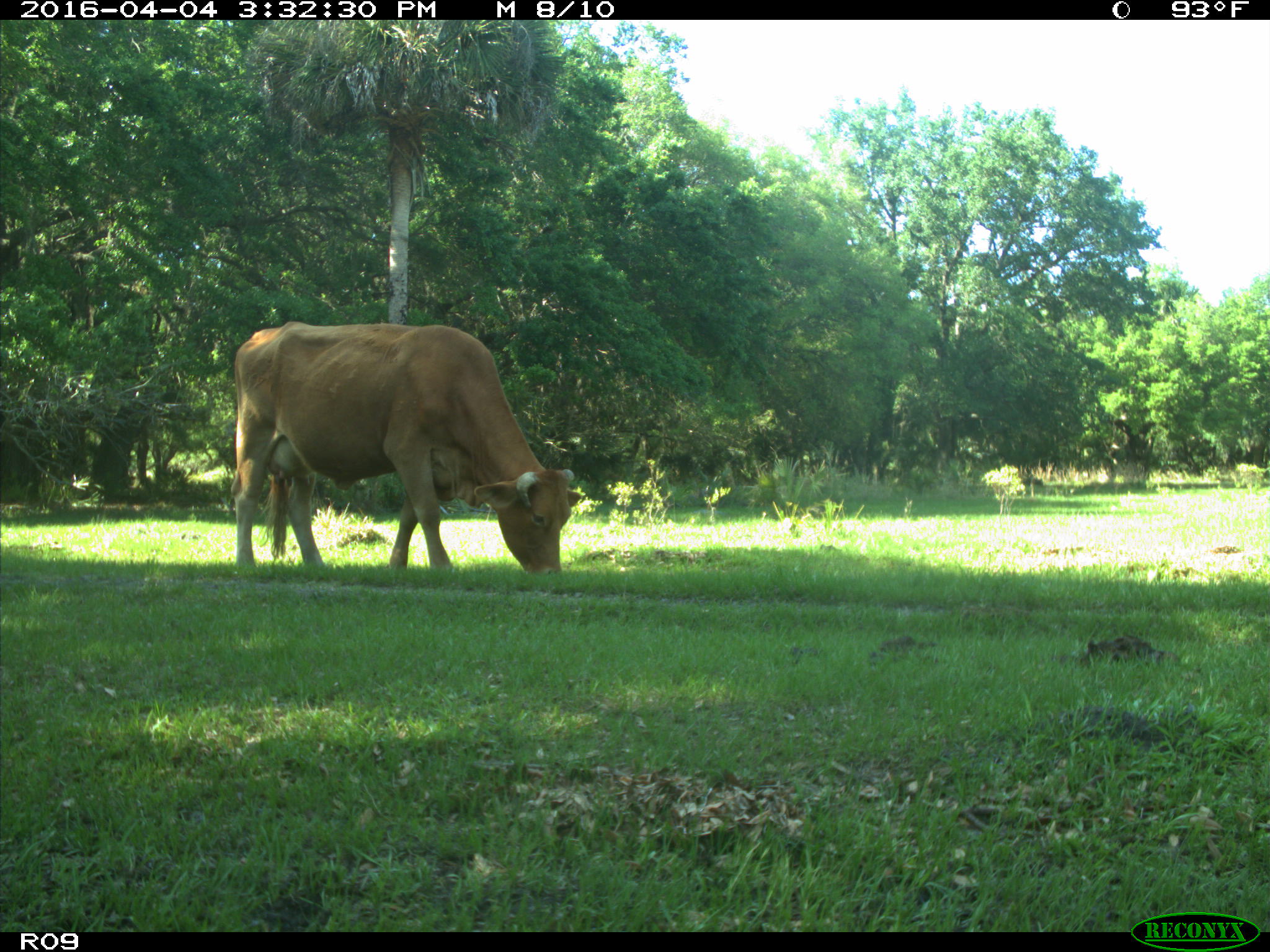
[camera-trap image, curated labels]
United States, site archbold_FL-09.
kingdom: Animalia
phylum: Chordata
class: Mammalia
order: Artiodactyla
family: Bovidae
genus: Bos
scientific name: Bos taurus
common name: domestic cow